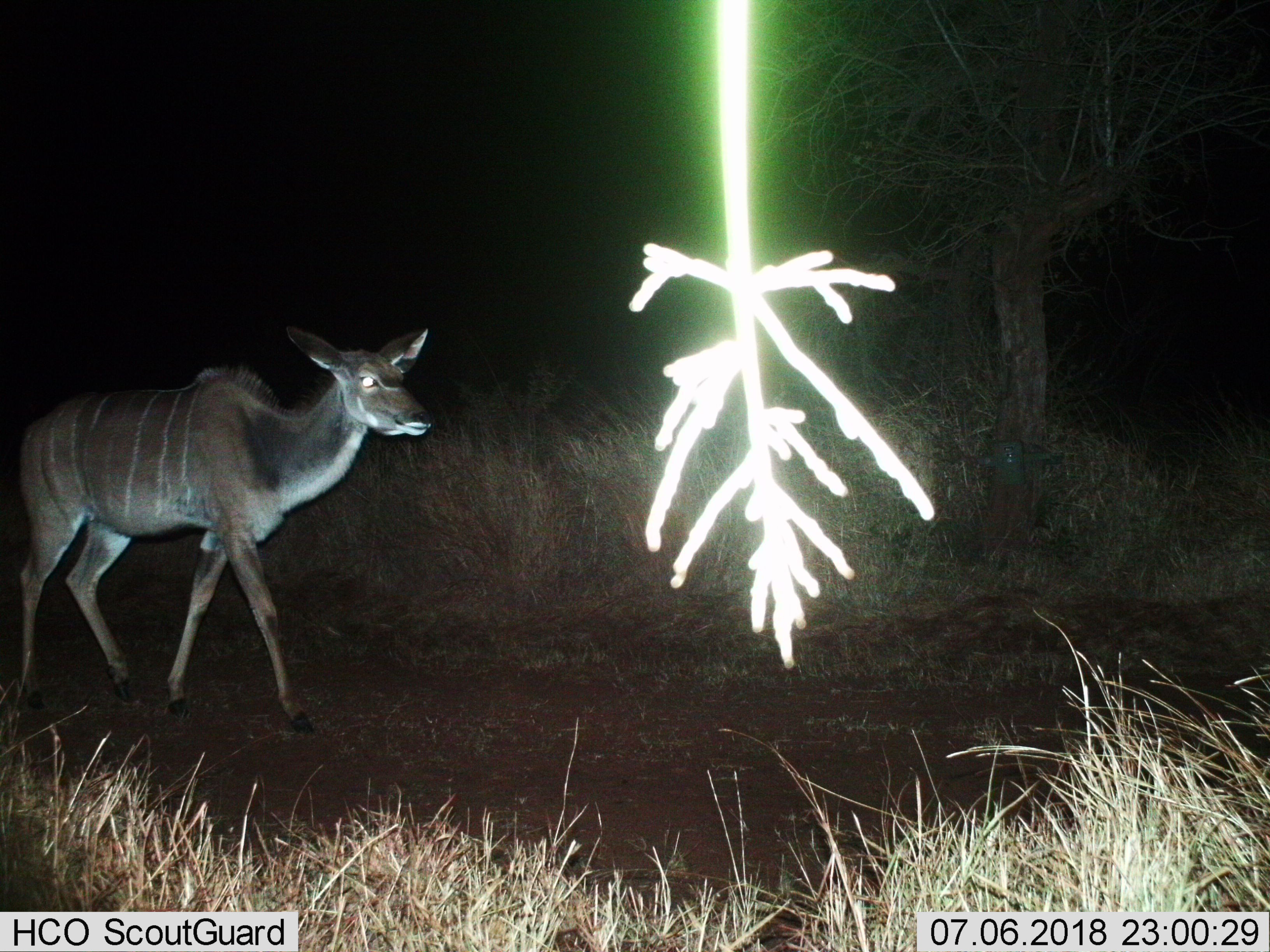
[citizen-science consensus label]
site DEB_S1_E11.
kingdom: Animalia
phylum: Chordata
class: Mammalia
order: Artiodactyla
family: Bovidae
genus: Tragelaphus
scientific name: Tragelaphus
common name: kudu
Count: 1.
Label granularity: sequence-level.